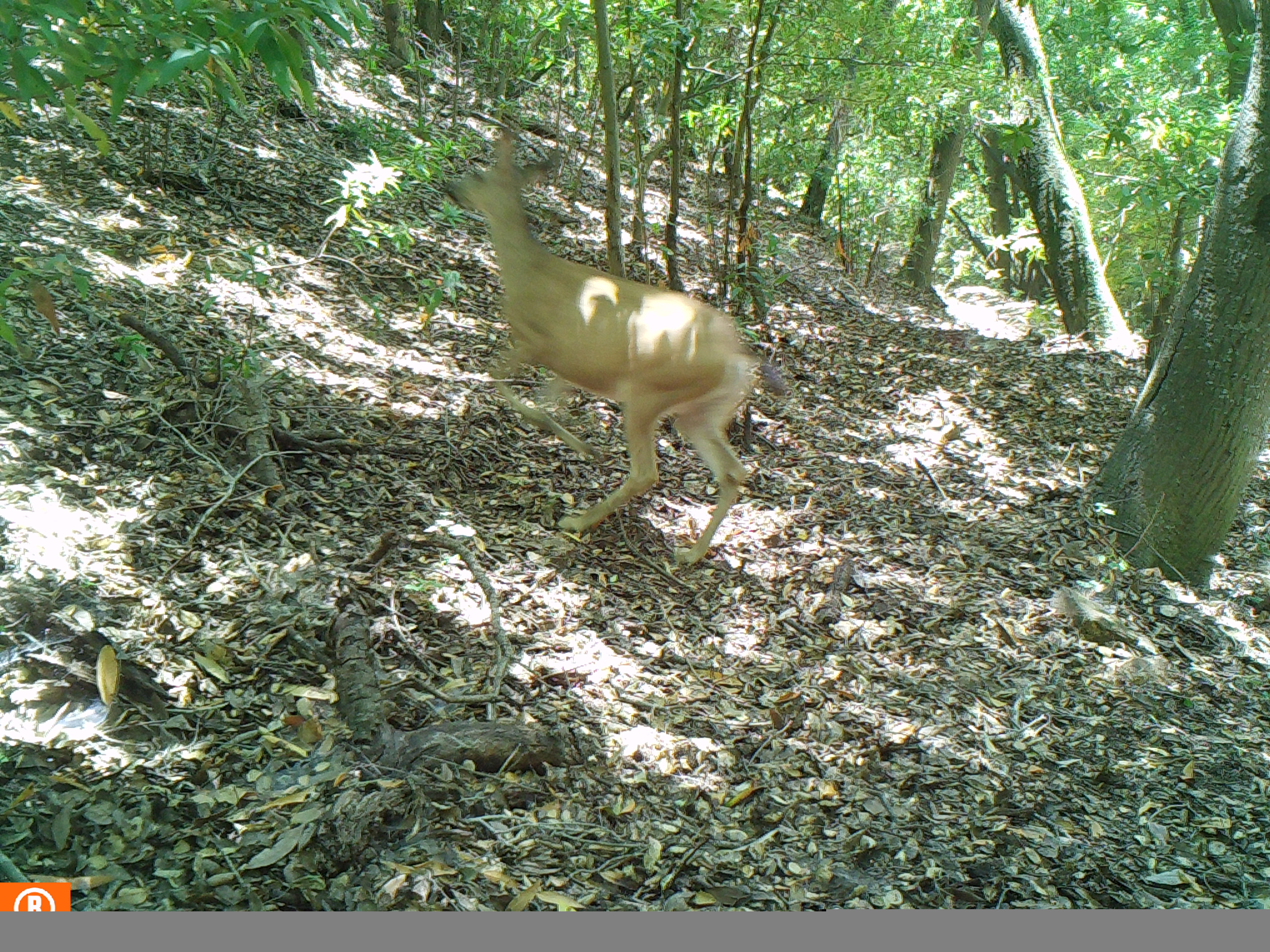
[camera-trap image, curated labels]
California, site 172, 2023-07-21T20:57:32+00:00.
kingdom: Animalia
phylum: Chordata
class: Mammalia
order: Artiodactyla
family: Cervidae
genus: Odocoileus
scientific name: Odocoileus hemionus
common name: mule deer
Mule deer (Odocoileus hemionus).